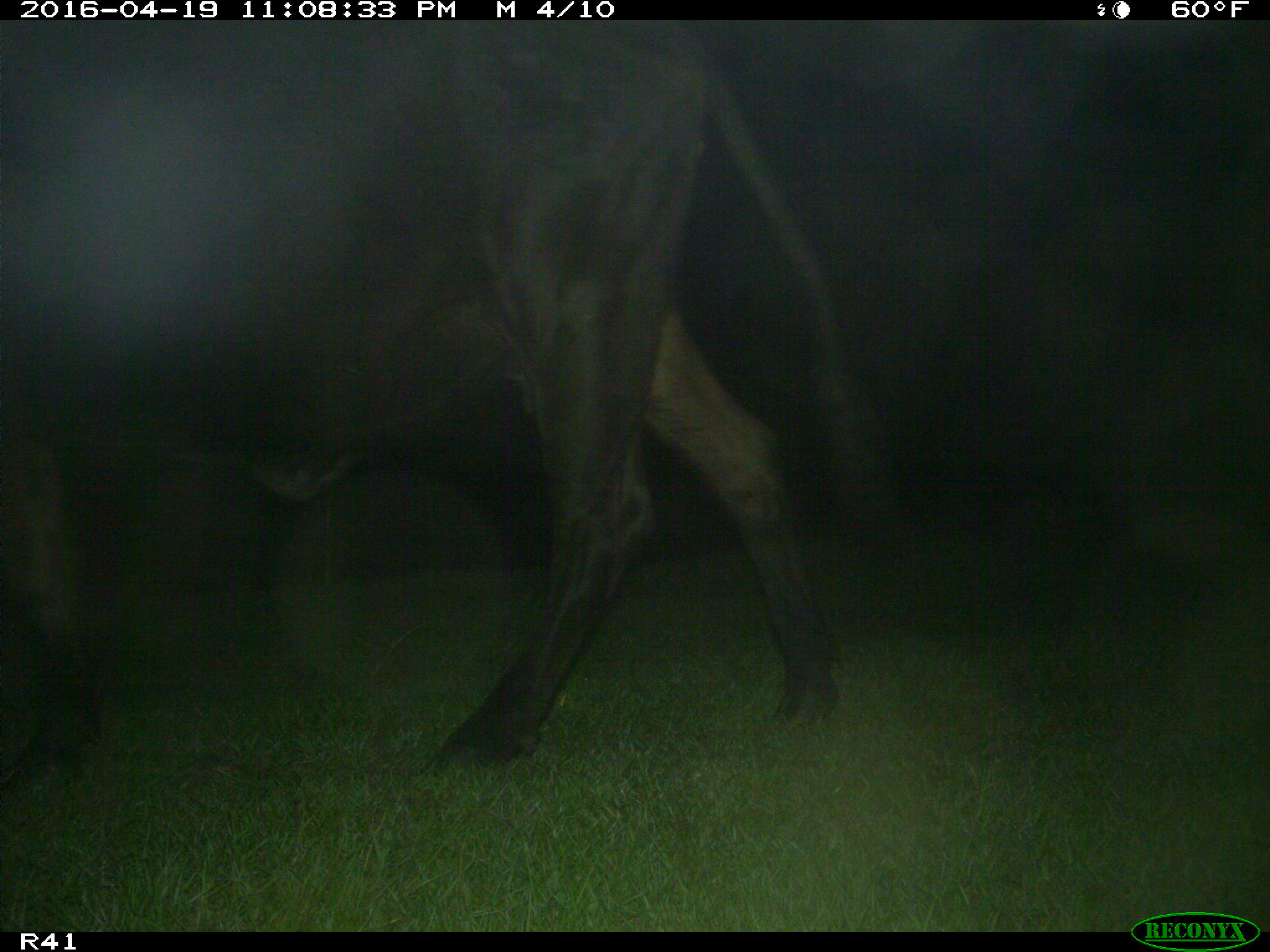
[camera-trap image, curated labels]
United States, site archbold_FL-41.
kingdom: Animalia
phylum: Chordata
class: Mammalia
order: Artiodactyla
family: Bovidae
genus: Bos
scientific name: Bos taurus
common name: domestic cow